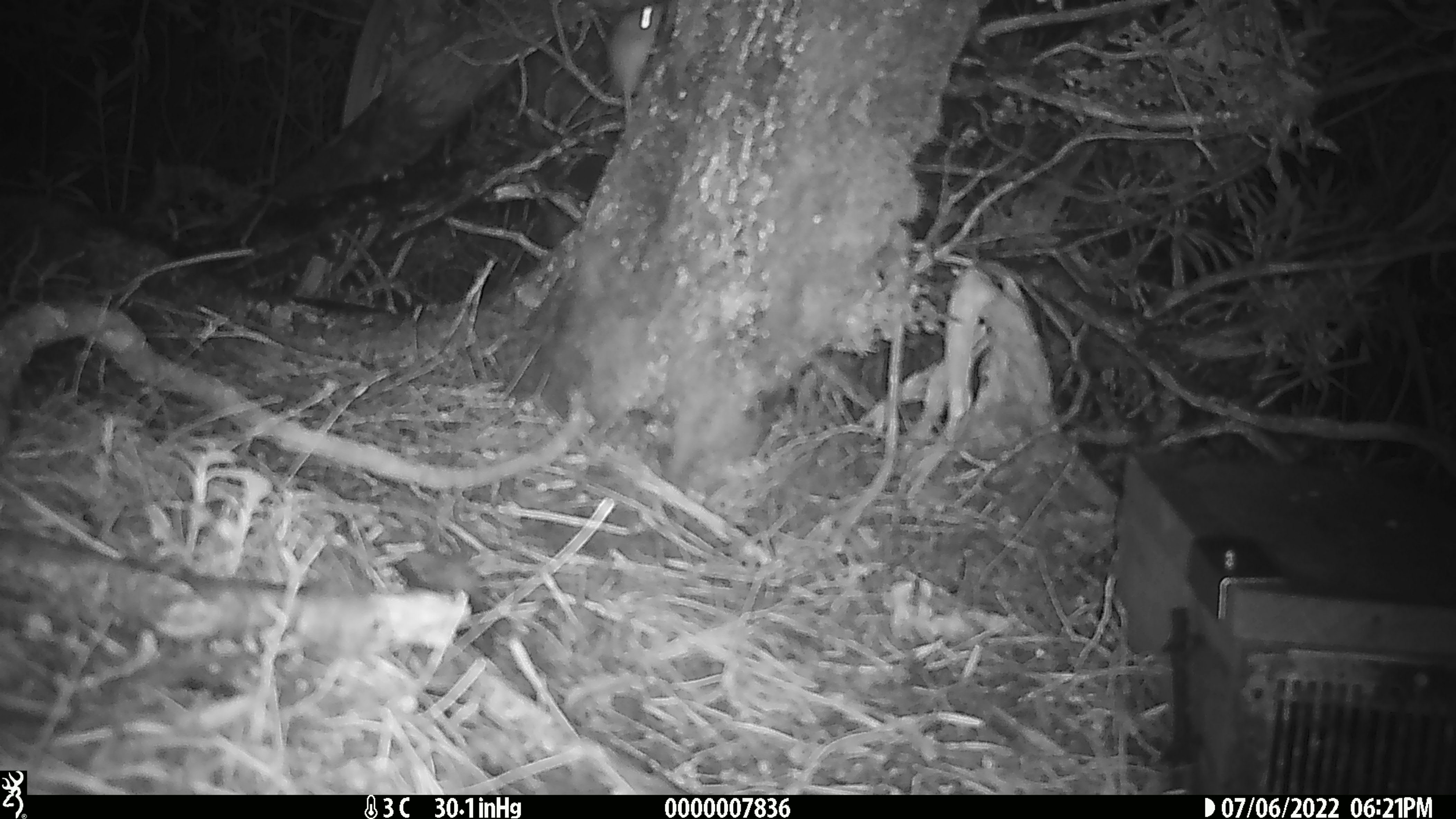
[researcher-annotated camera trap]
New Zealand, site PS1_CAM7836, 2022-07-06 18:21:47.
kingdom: Animalia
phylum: Chordata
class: Mammalia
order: Rodentia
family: Muridae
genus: Mus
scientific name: Mus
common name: mouse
Mouse (Mus).